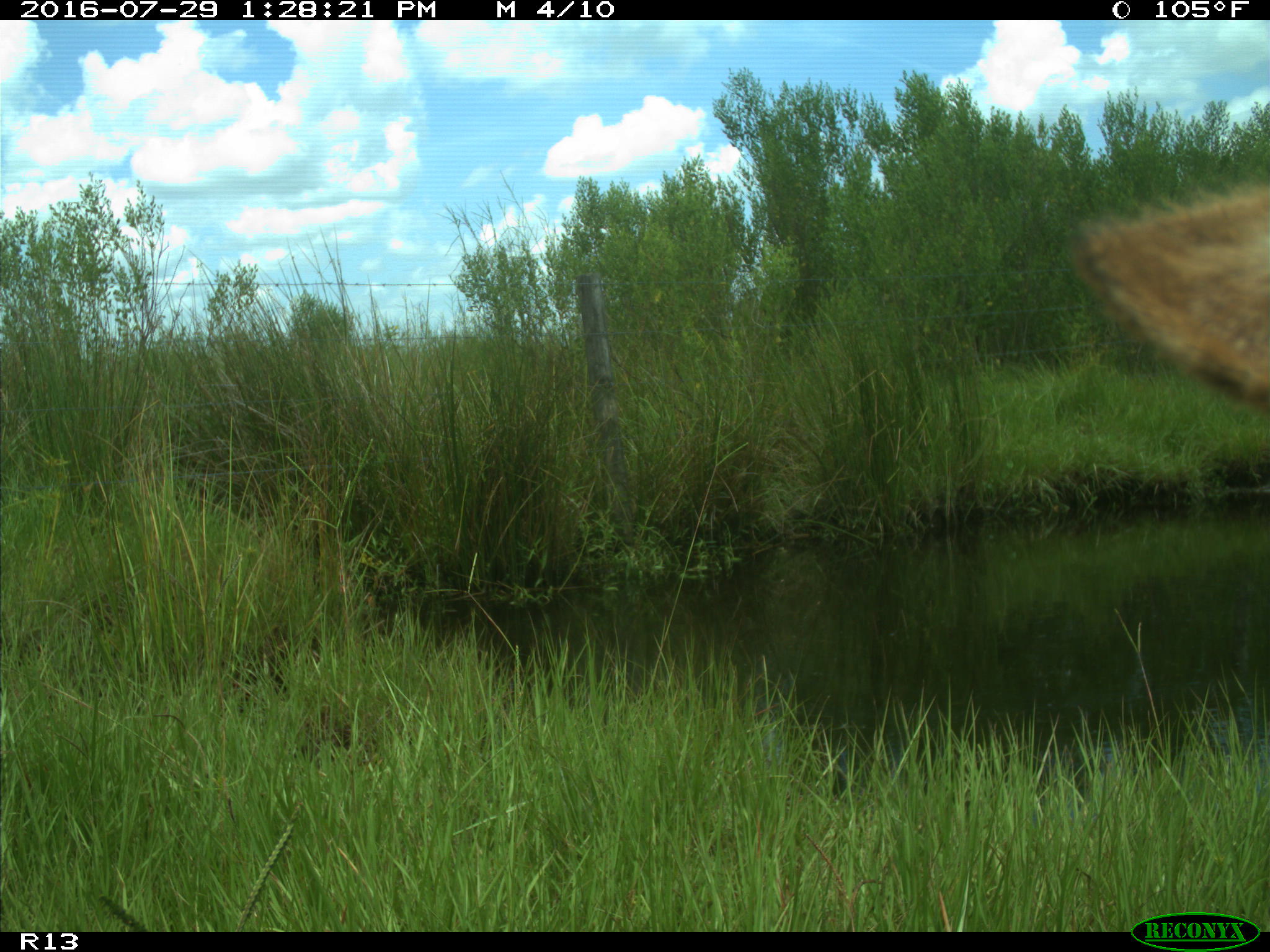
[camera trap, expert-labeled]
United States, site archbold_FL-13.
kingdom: Animalia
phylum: Chordata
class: Mammalia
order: Artiodactyla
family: Bovidae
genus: Bos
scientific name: Bos taurus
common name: domestic cow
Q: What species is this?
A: Bos taurus (domestic cow).